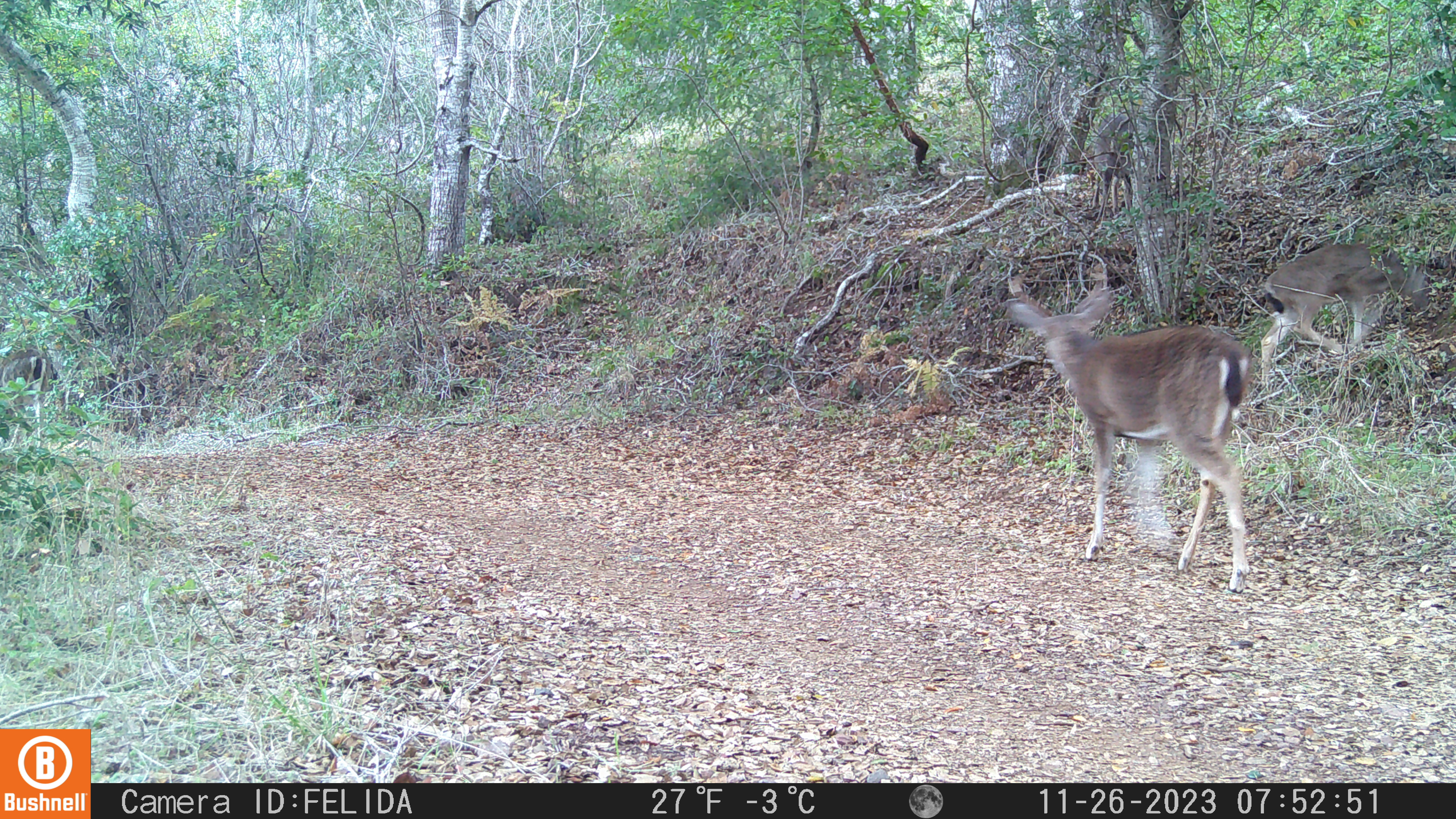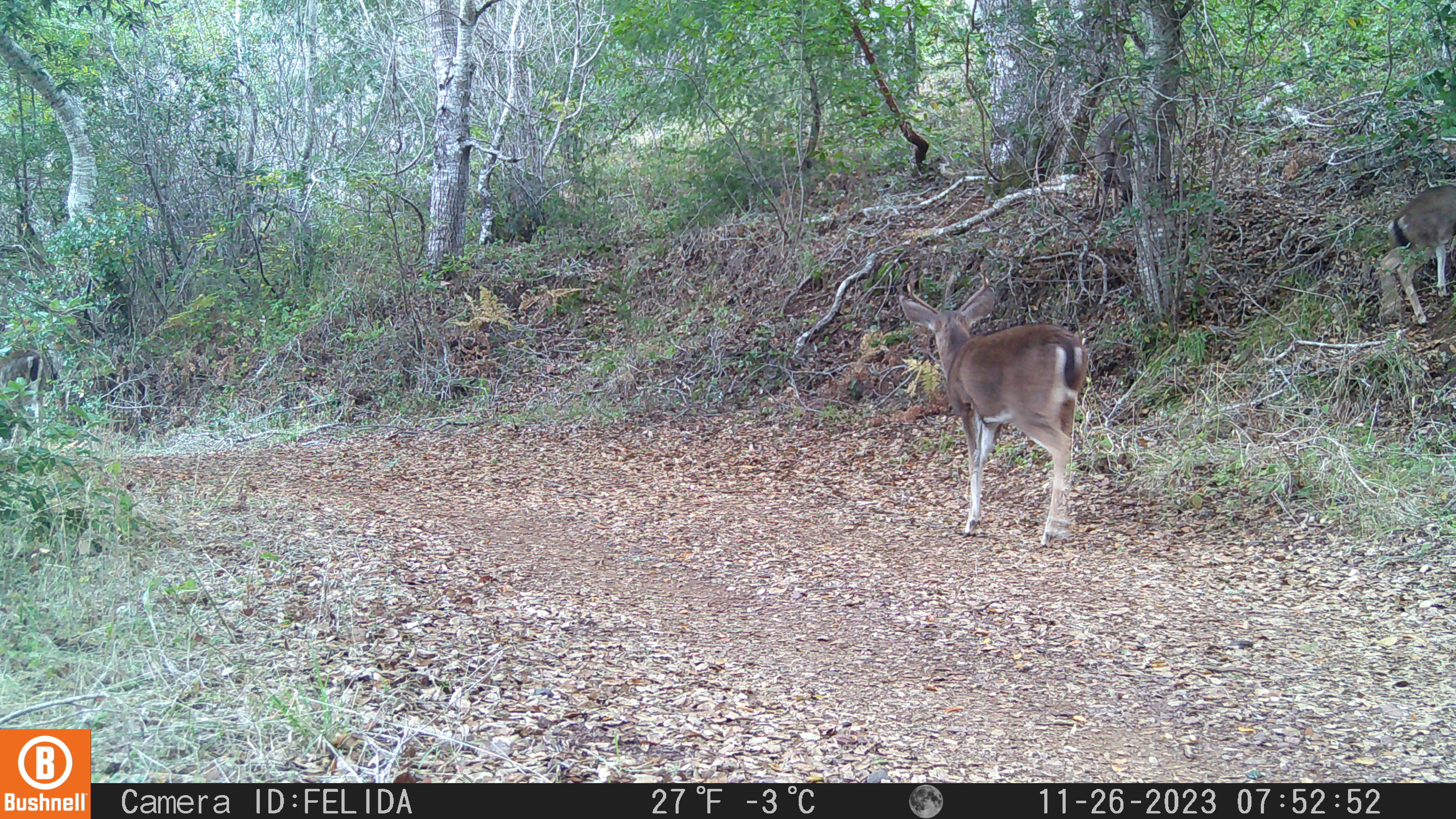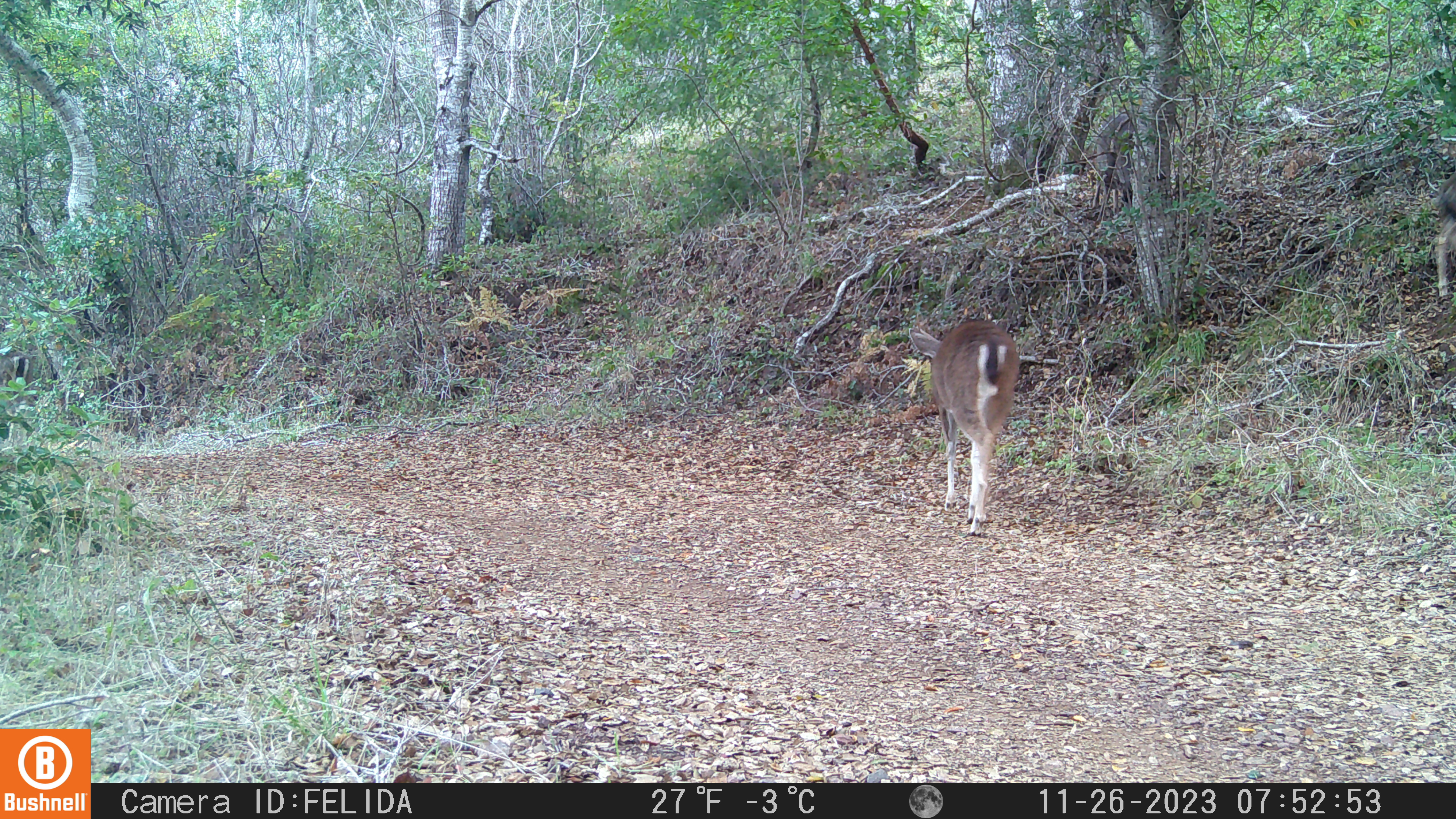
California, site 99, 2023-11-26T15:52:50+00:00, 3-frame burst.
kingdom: Animalia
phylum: Chordata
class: Mammalia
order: Artiodactyla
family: Cervidae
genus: Odocoileus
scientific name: Odocoileus hemionus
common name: mule deer